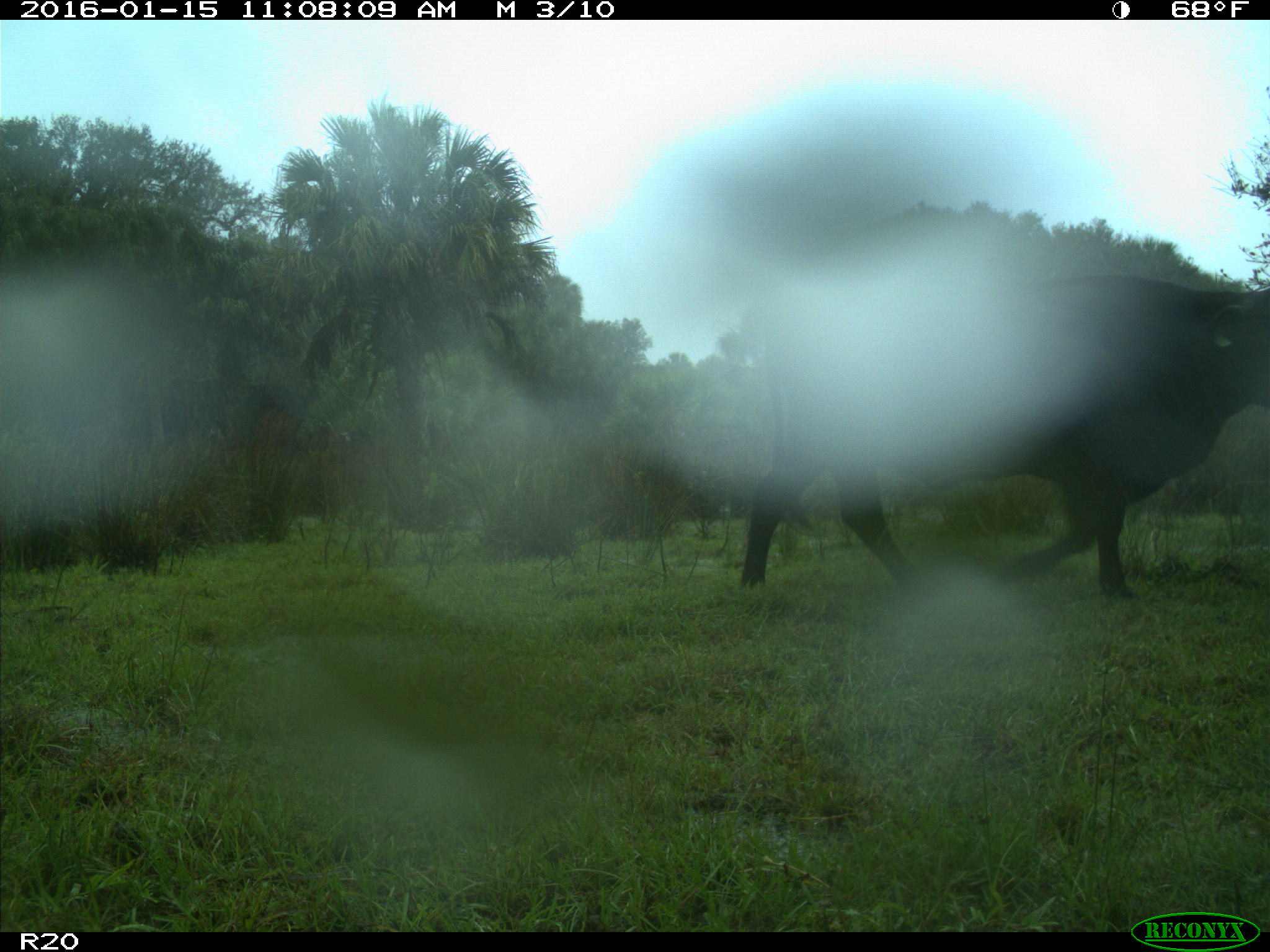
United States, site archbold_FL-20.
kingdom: Animalia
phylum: Chordata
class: Mammalia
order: Artiodactyla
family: Bovidae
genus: Bos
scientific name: Bos taurus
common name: domestic cow